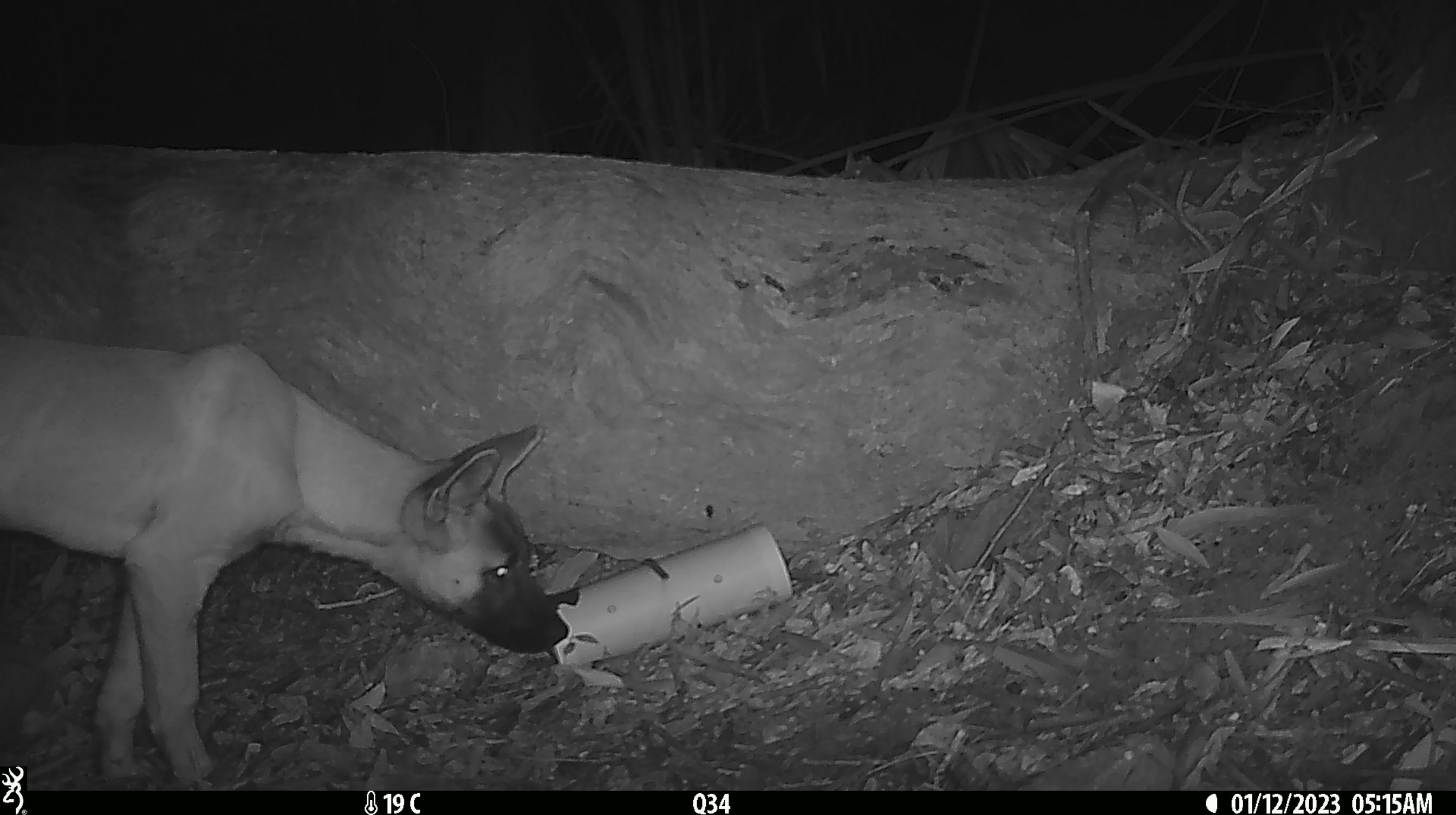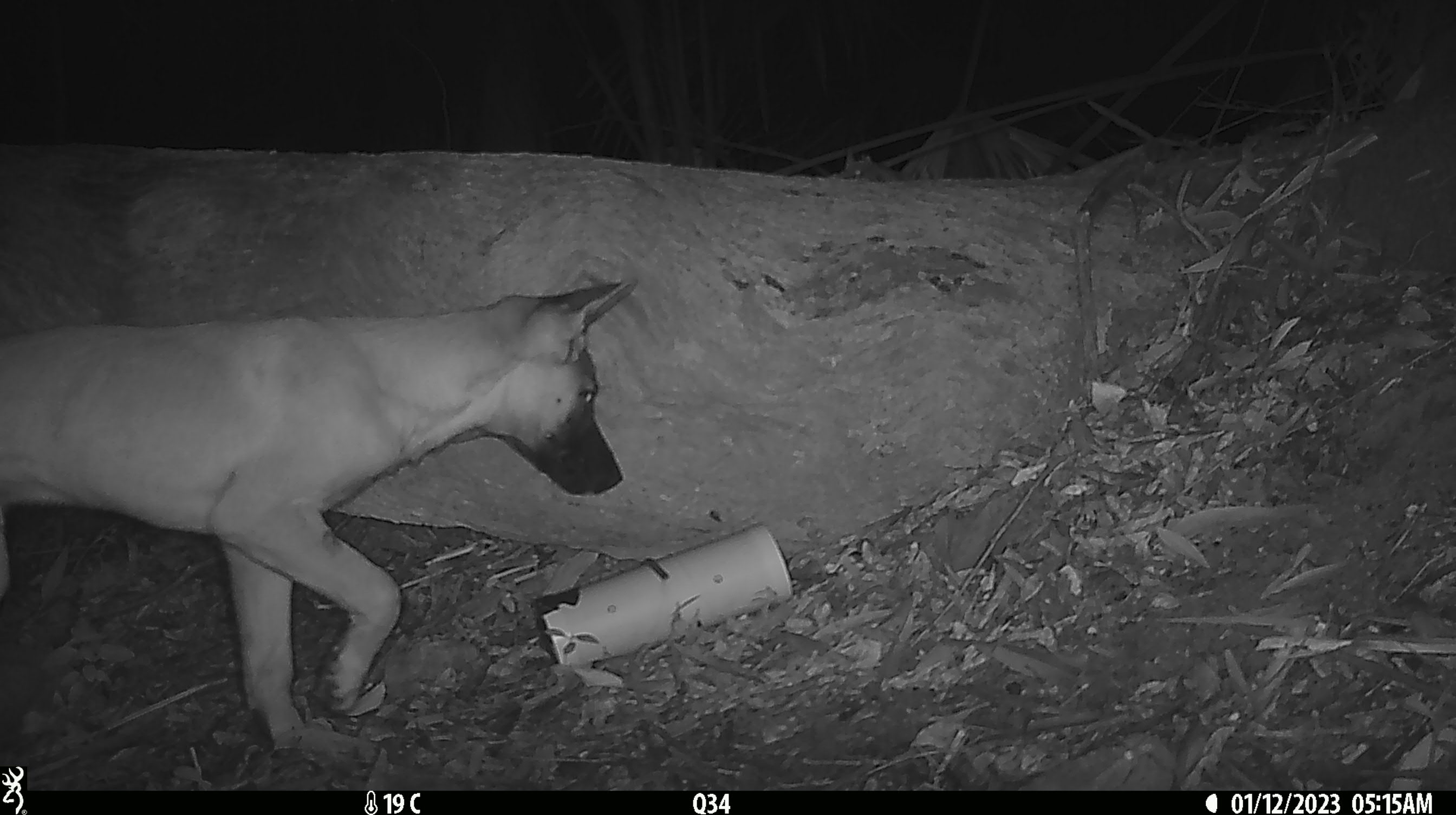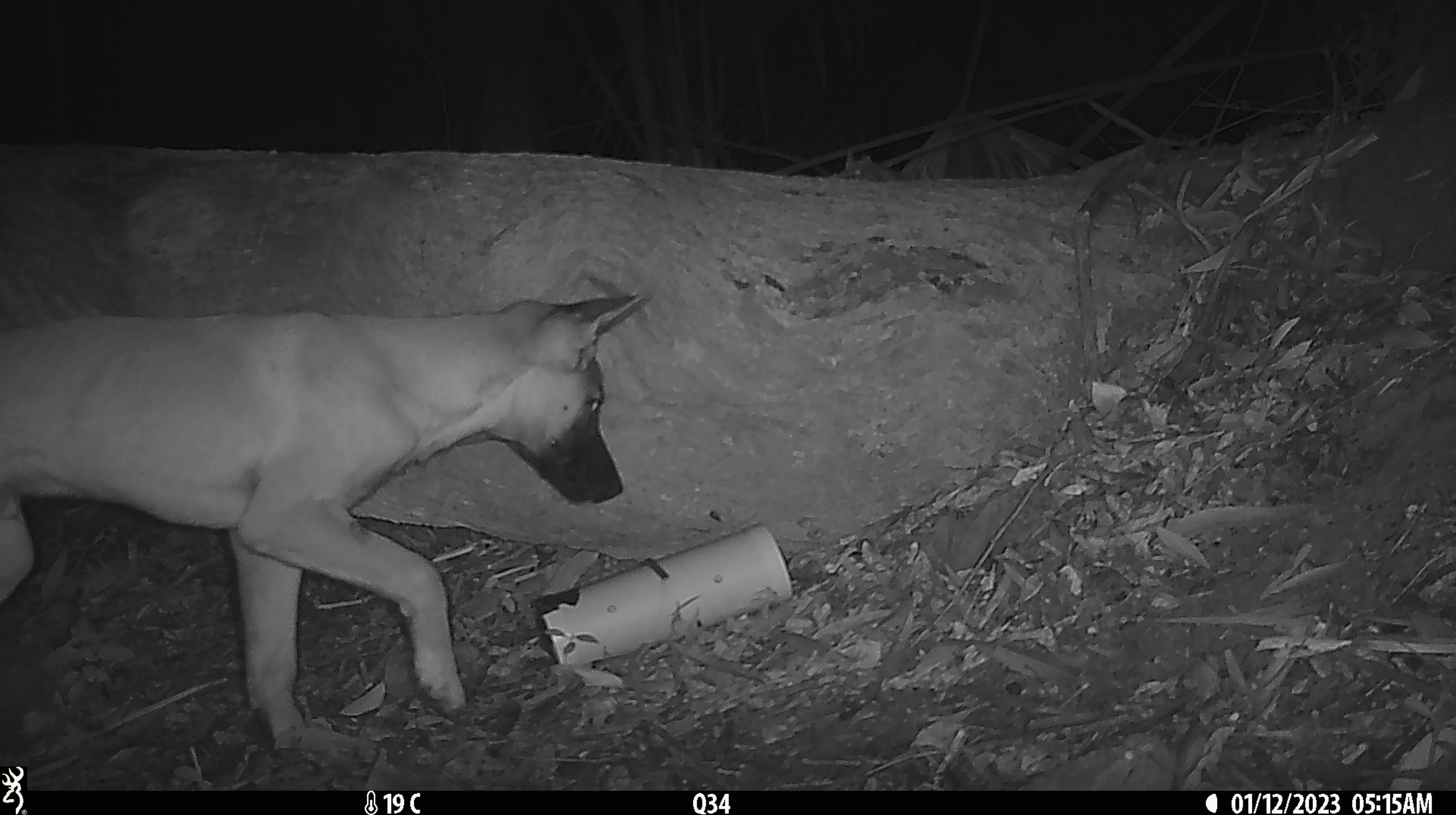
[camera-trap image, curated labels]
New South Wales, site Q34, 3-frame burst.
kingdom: Animalia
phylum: Chordata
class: Mammalia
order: Carnivora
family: Canidae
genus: Canis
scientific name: Canis familiaris dingo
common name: dingo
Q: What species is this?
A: Dingo (Canis familiaris dingo).